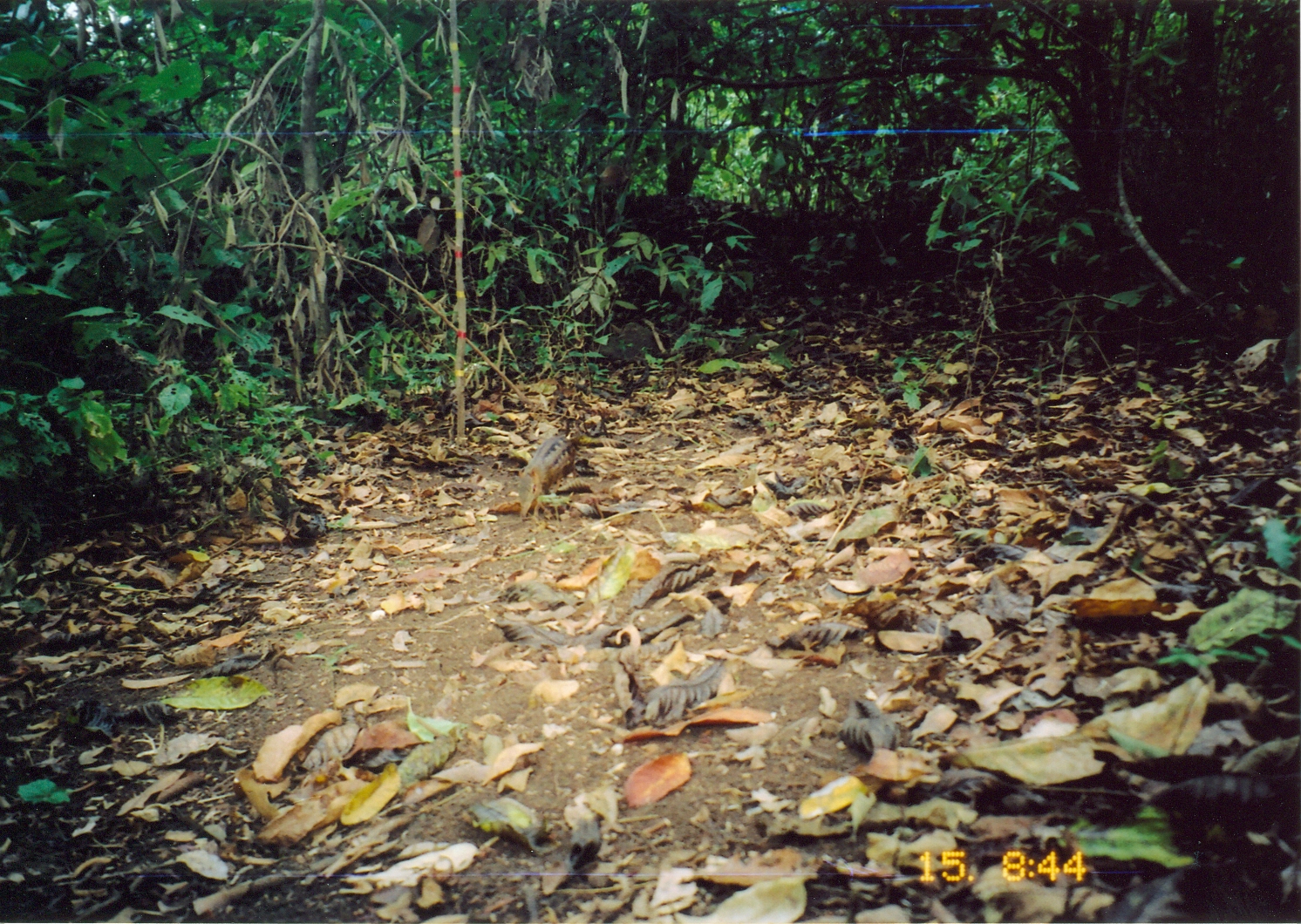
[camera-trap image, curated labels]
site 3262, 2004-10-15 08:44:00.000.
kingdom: Animalia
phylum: Chordata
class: Mammalia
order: Macroscelidea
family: Macroscelididae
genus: Rhynchocyon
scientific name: Rhynchocyon cirnei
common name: checkered sengi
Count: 1.